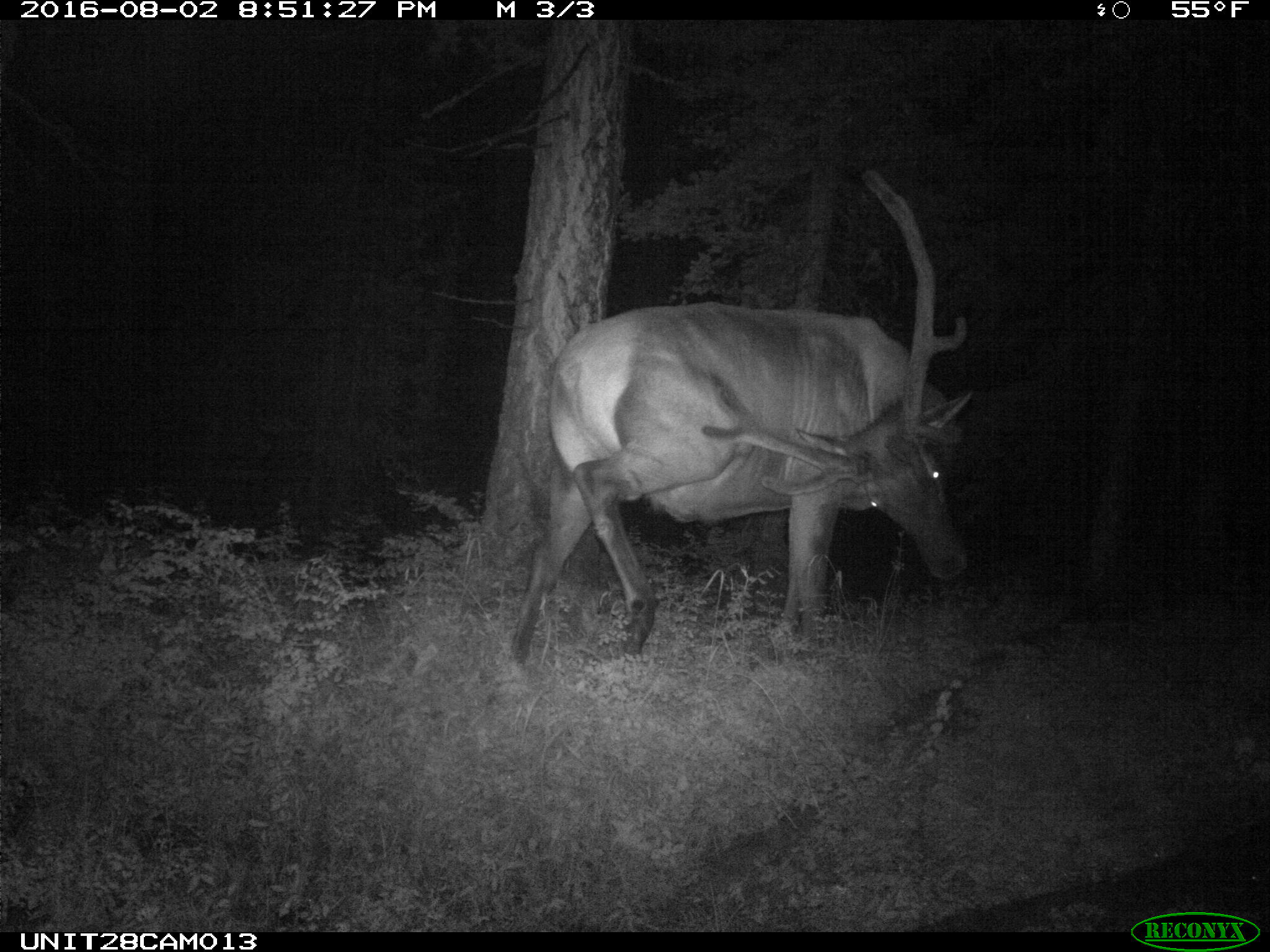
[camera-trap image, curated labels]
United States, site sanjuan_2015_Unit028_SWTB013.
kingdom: Animalia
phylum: Chordata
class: Mammalia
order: Artiodactyla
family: Cervidae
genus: Cervus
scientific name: Cervus elaphus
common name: red deer